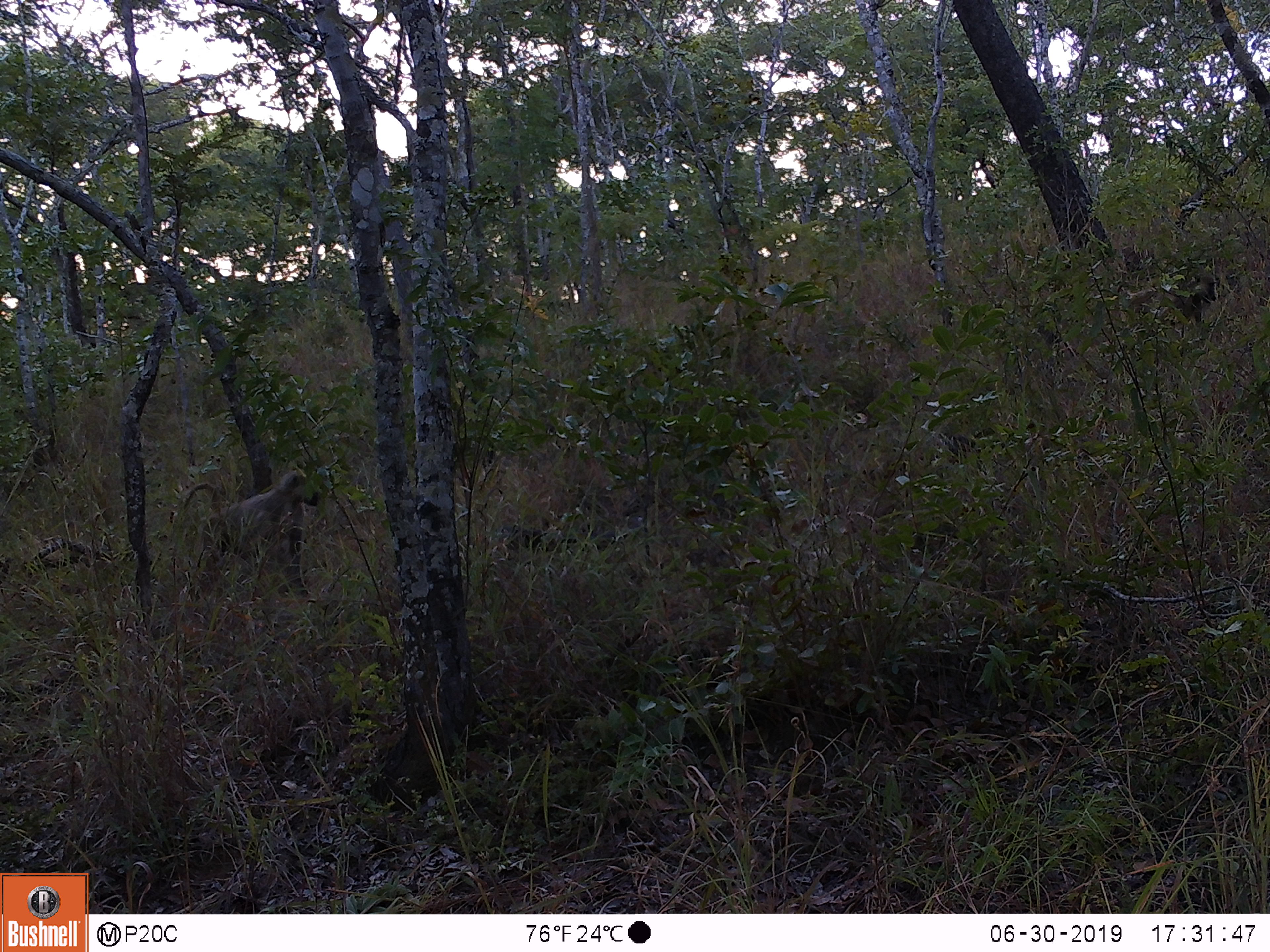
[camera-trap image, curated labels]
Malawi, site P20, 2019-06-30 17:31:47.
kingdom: Animalia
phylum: Chordata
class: Mammalia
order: Primates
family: Cercopithecidae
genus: Papio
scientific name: Papio cynocephalus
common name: yellow baboon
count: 2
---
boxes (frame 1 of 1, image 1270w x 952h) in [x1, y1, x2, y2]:
yellow baboon: [172, 459, 325, 612]; [1106, 267, 1223, 336]